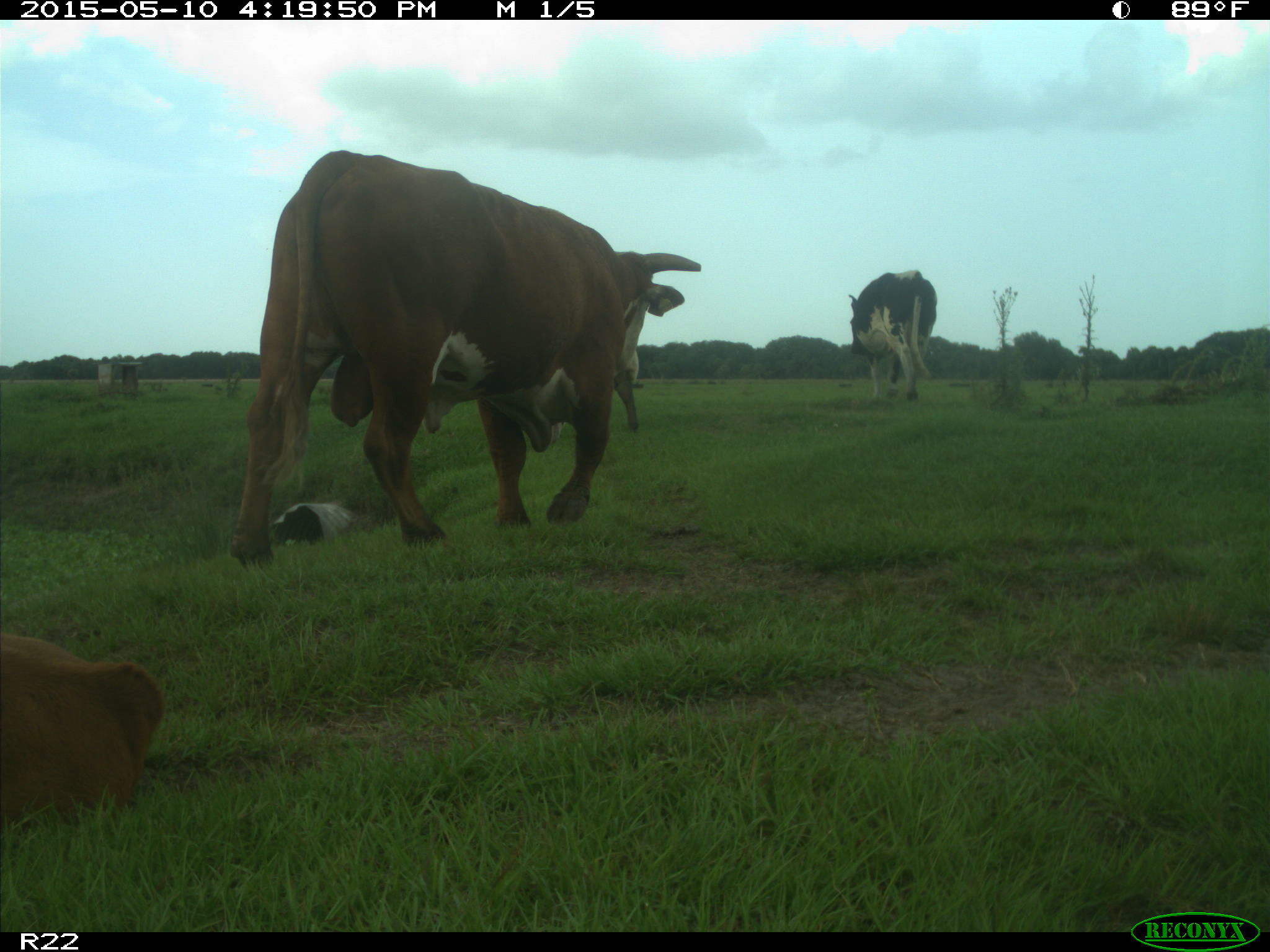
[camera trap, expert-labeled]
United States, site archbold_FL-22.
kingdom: Animalia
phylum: Chordata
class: Mammalia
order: Artiodactyla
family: Bovidae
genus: Bos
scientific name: Bos taurus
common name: domestic cow